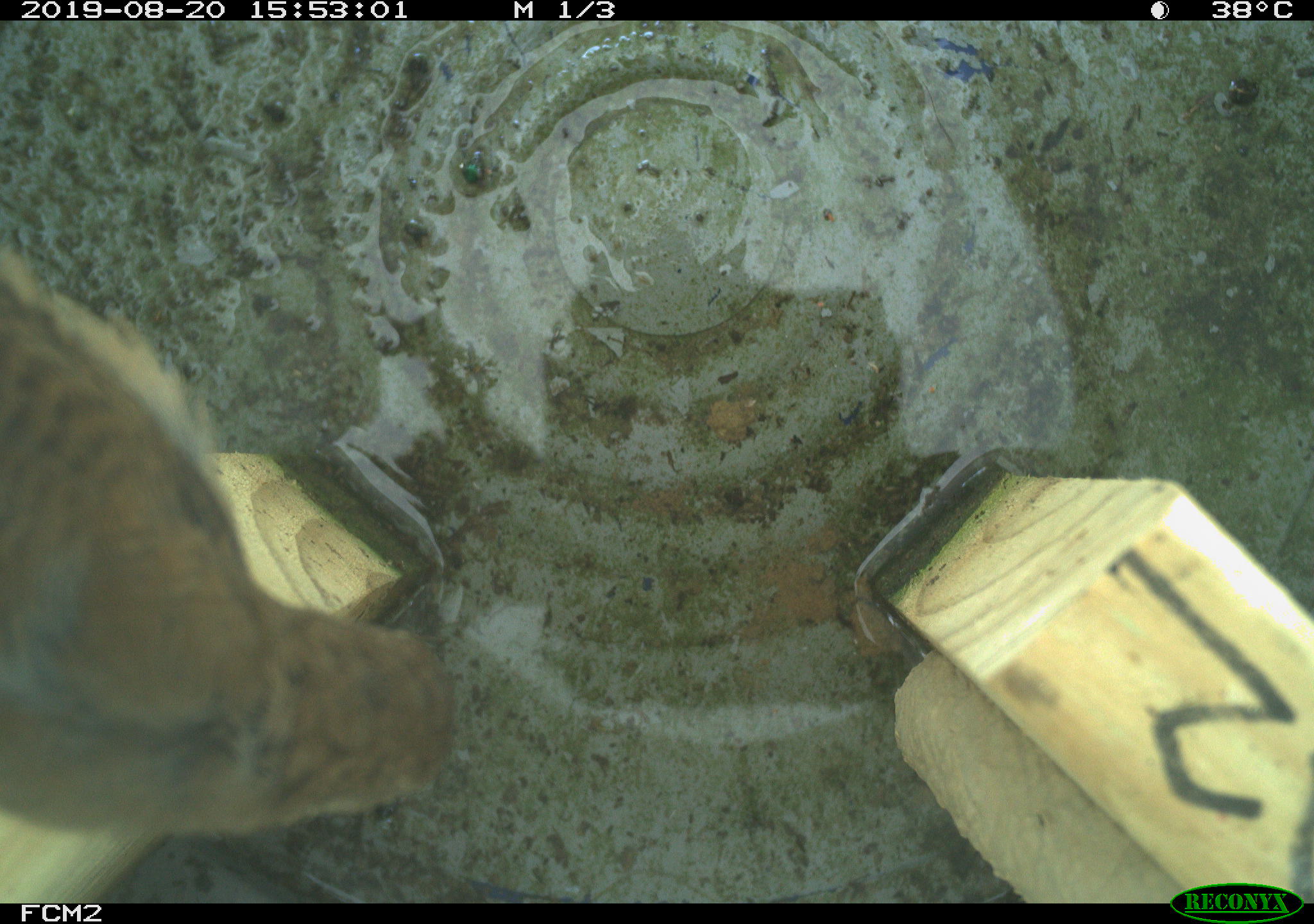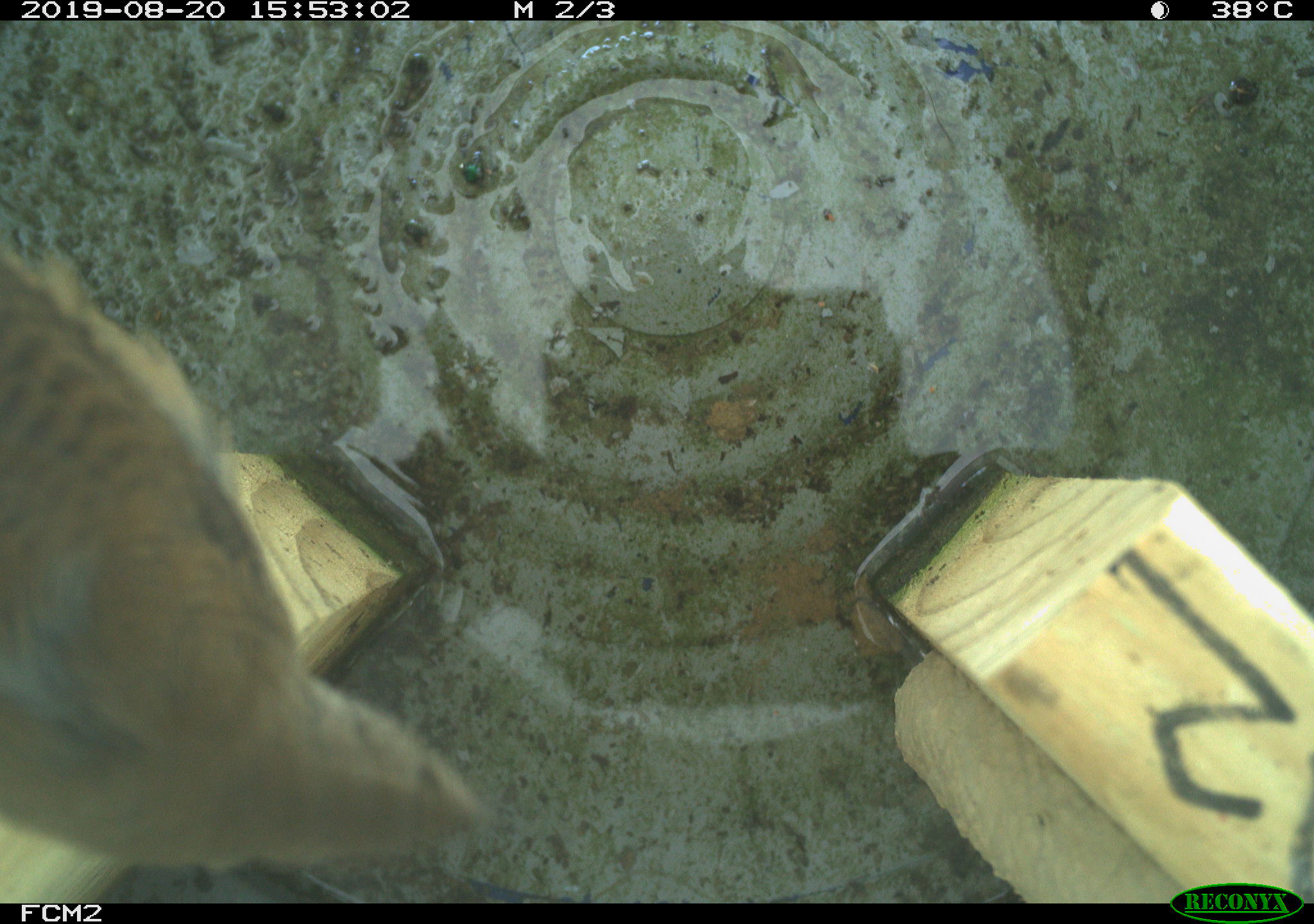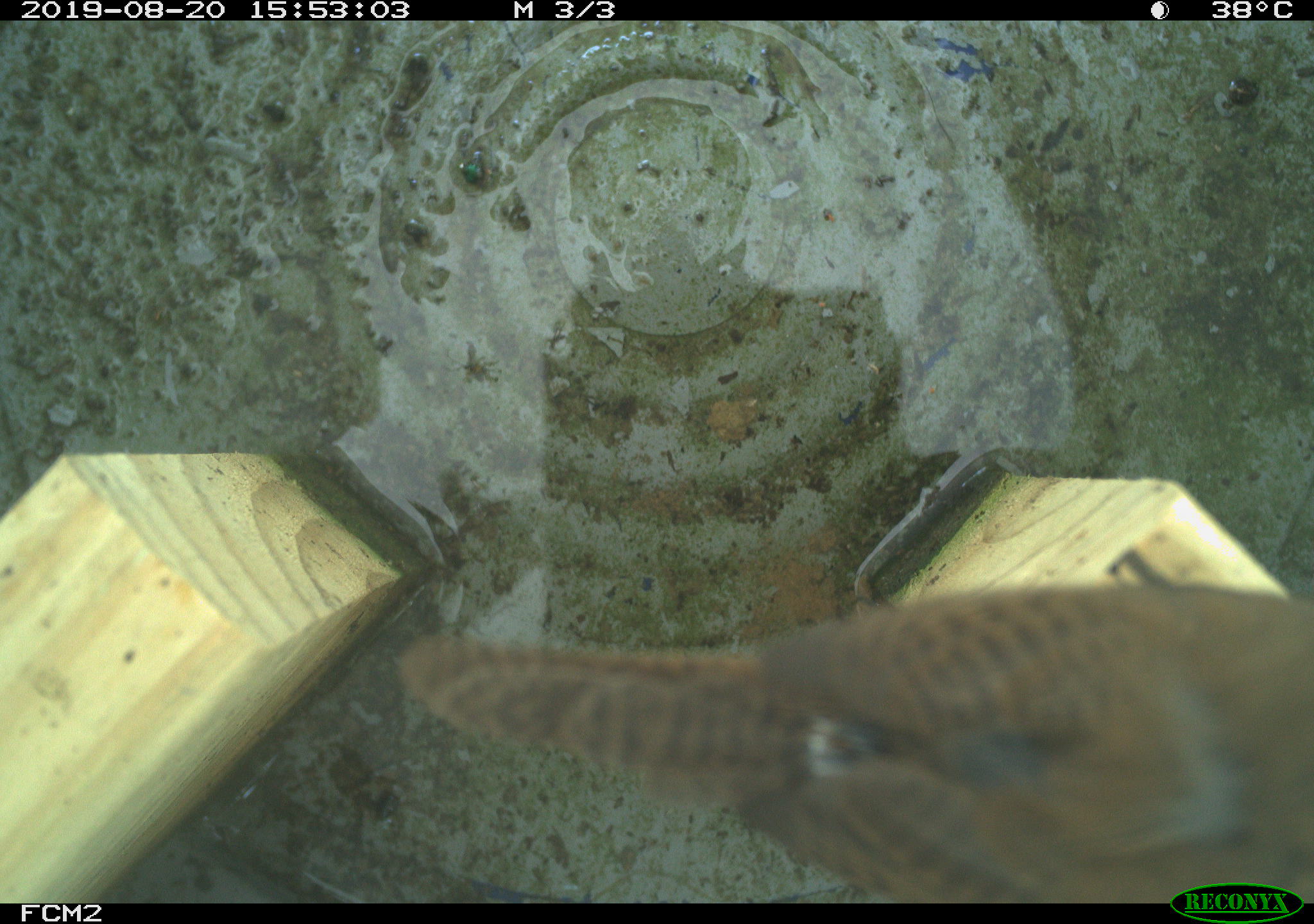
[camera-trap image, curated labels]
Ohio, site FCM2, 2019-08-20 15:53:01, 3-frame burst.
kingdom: Animalia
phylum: Chordata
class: Aves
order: Passeriformes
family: Troglodytidae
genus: Troglodytes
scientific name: Troglodytes aedon aedon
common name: northern house wren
Northern house wren (Troglodytes aedon aedon).